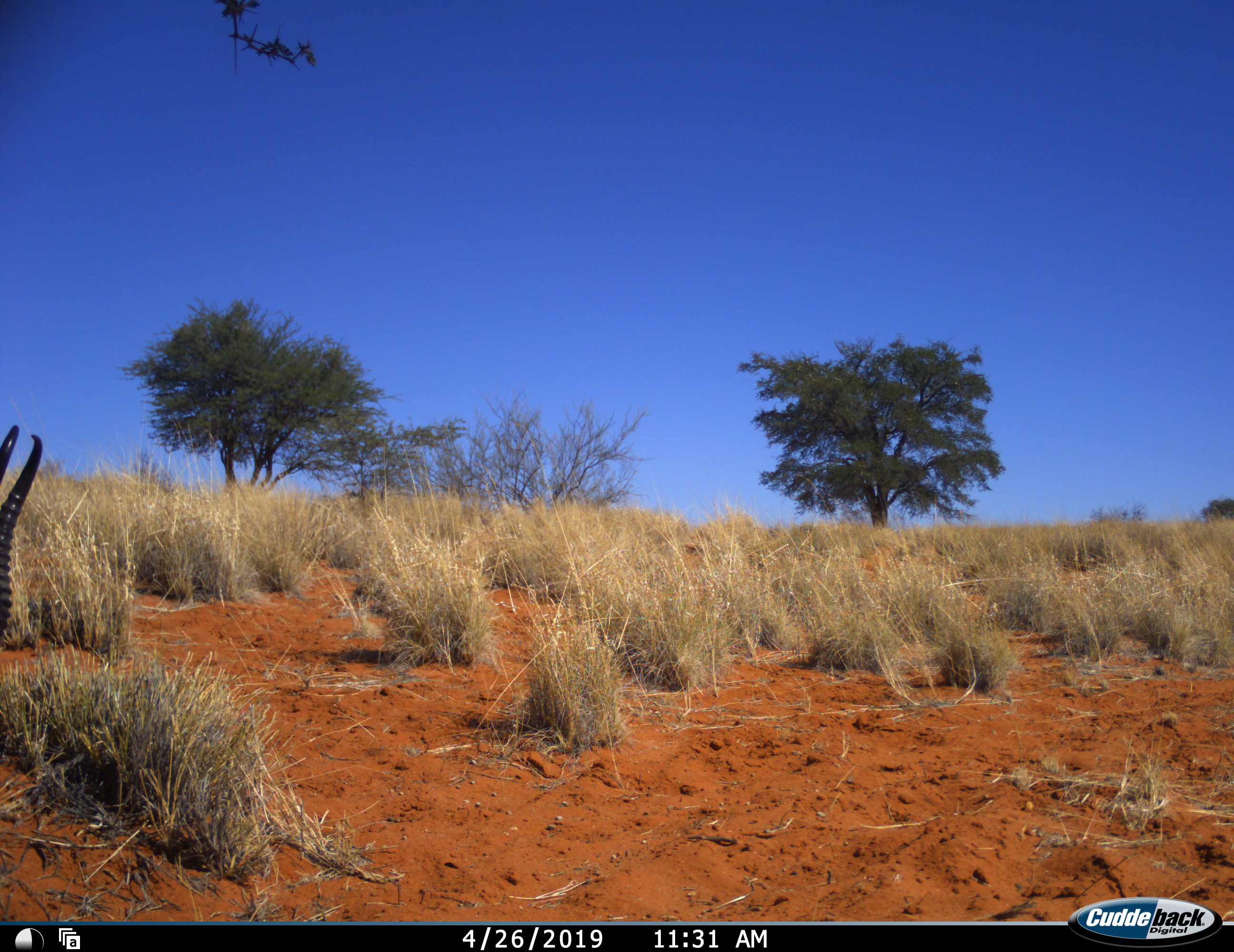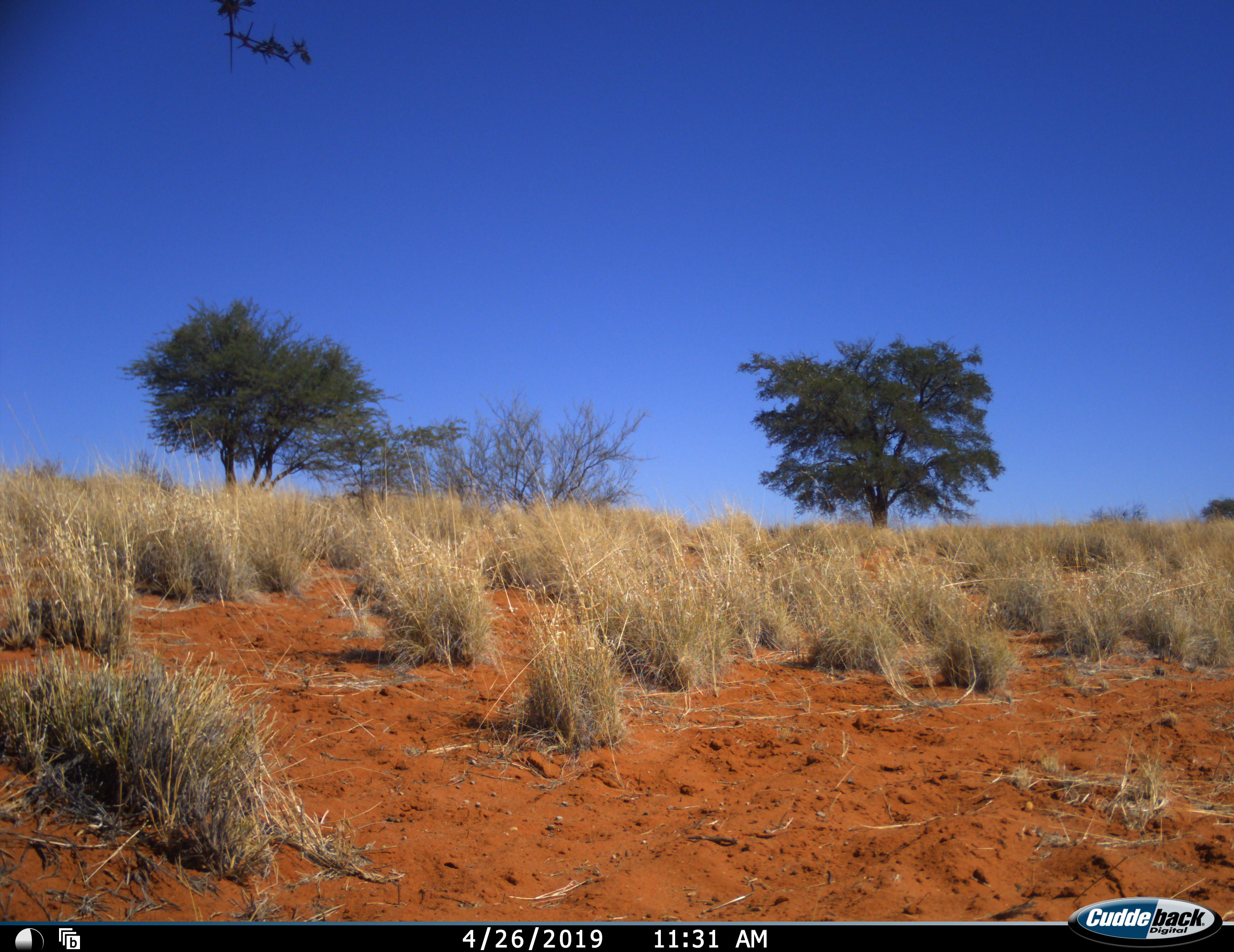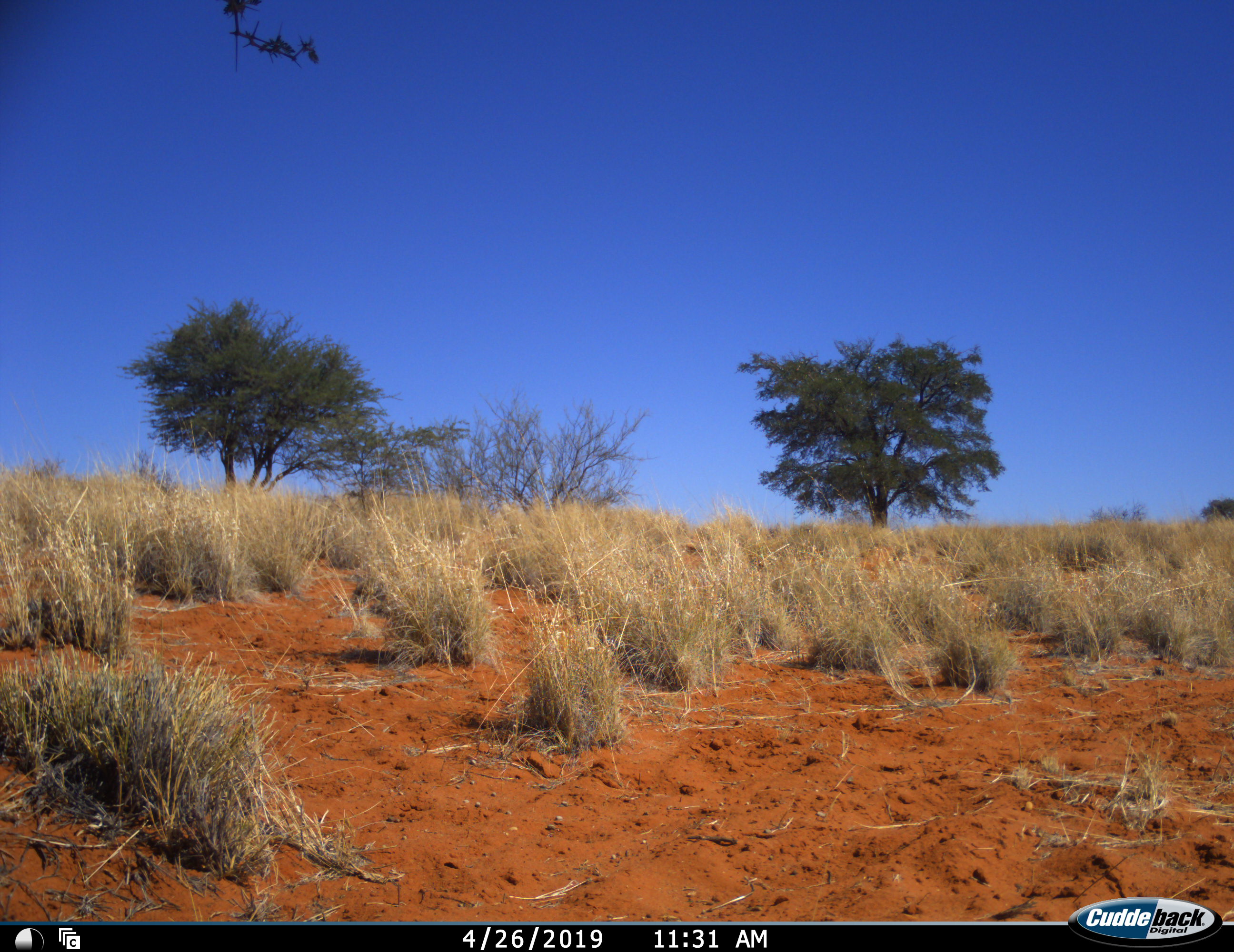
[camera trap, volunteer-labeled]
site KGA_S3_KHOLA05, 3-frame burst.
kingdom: Animalia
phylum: Chordata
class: Mammalia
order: Artiodactyla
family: Bovidae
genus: Antidorcas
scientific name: Antidorcas marsupialis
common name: springbok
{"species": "springbok (Antidorcas marsupialis)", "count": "1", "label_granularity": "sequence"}